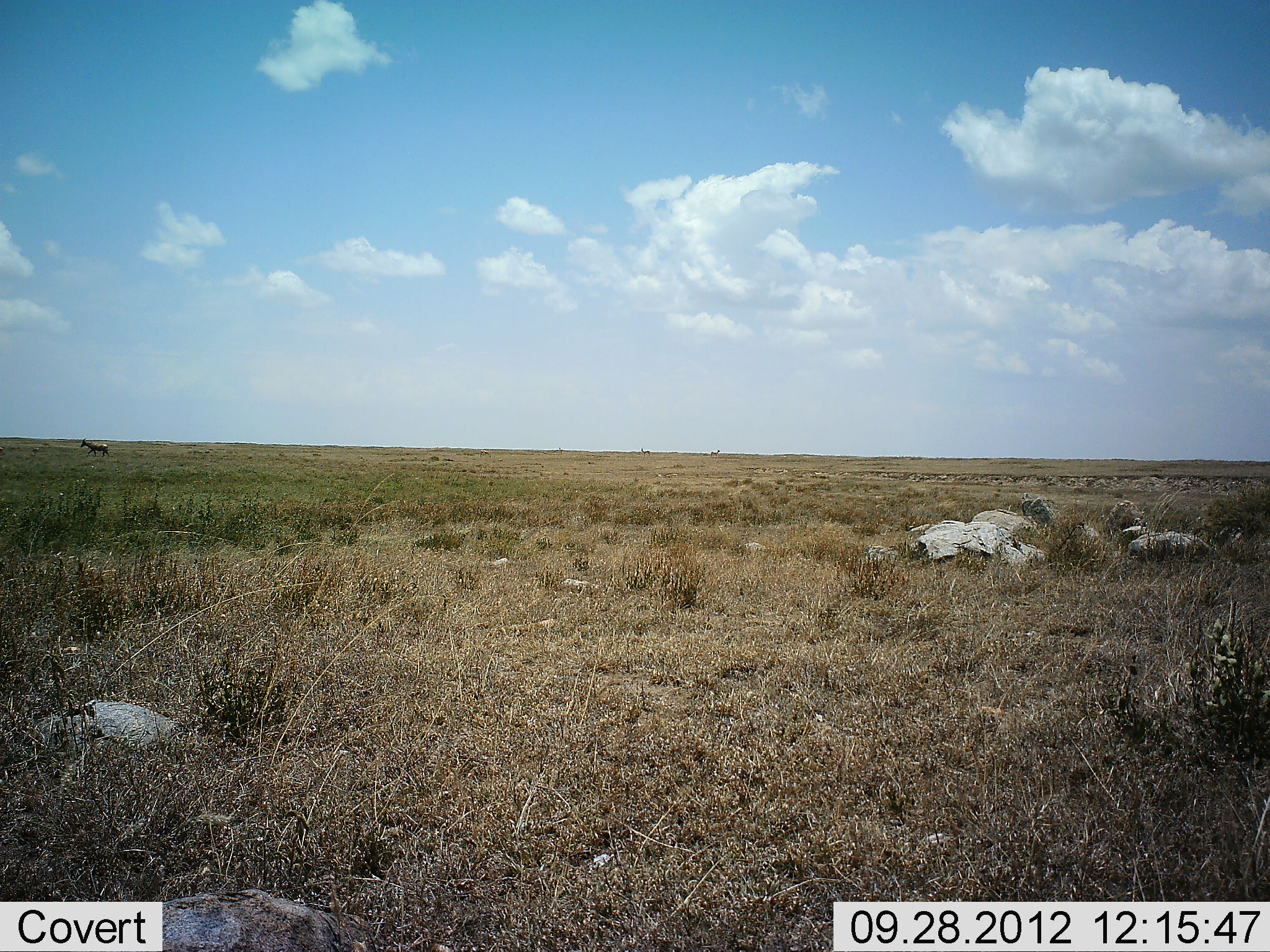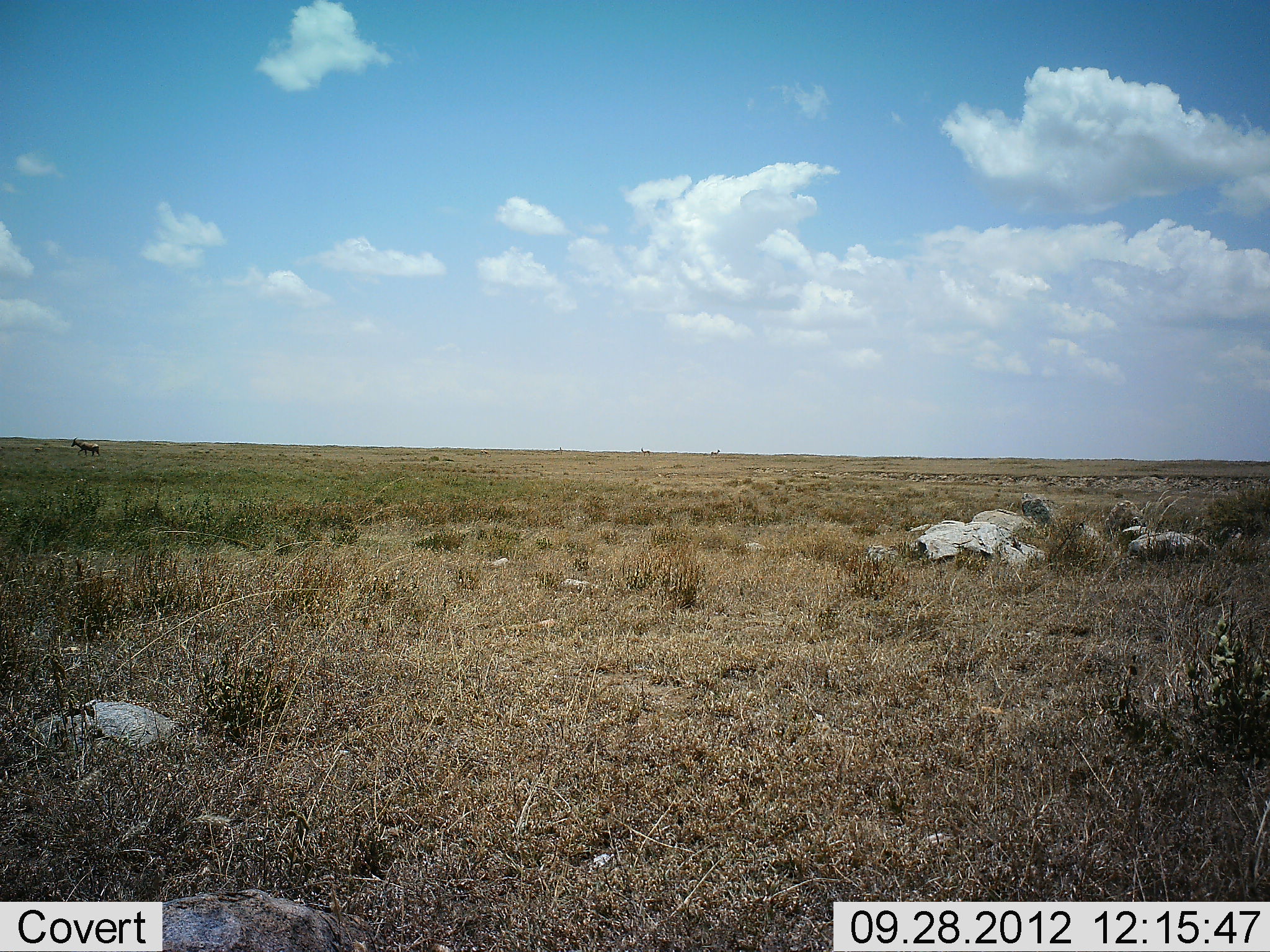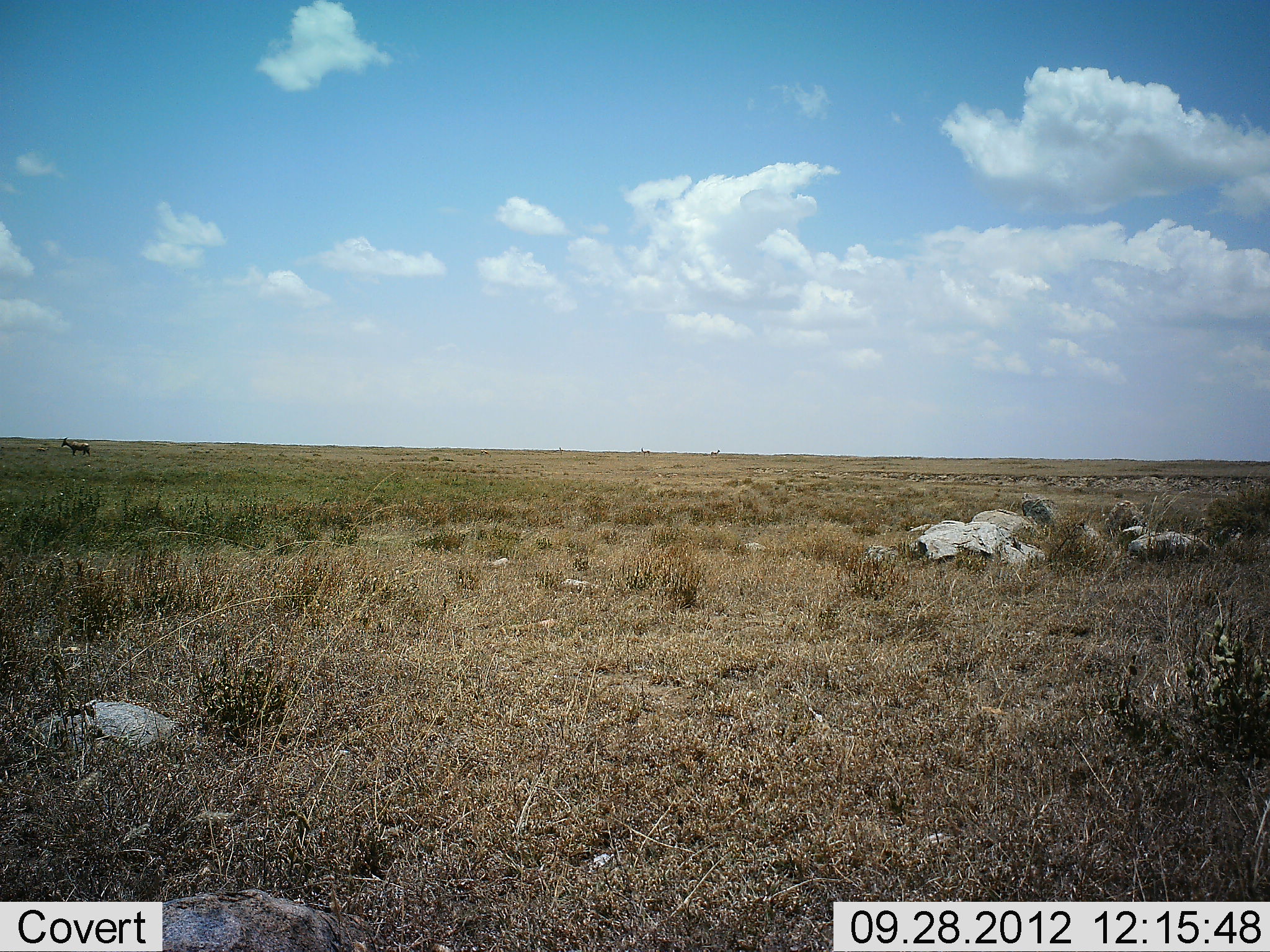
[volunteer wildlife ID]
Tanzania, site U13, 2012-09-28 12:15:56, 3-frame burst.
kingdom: Animalia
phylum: Chordata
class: Mammalia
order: Artiodactyla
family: Bovidae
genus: Alcelaphus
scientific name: Alcelaphus buselaphus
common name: hartebeest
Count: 1.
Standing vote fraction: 0%.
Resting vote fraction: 0%.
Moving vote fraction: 100%.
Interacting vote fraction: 0%.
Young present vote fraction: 0%.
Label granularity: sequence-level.